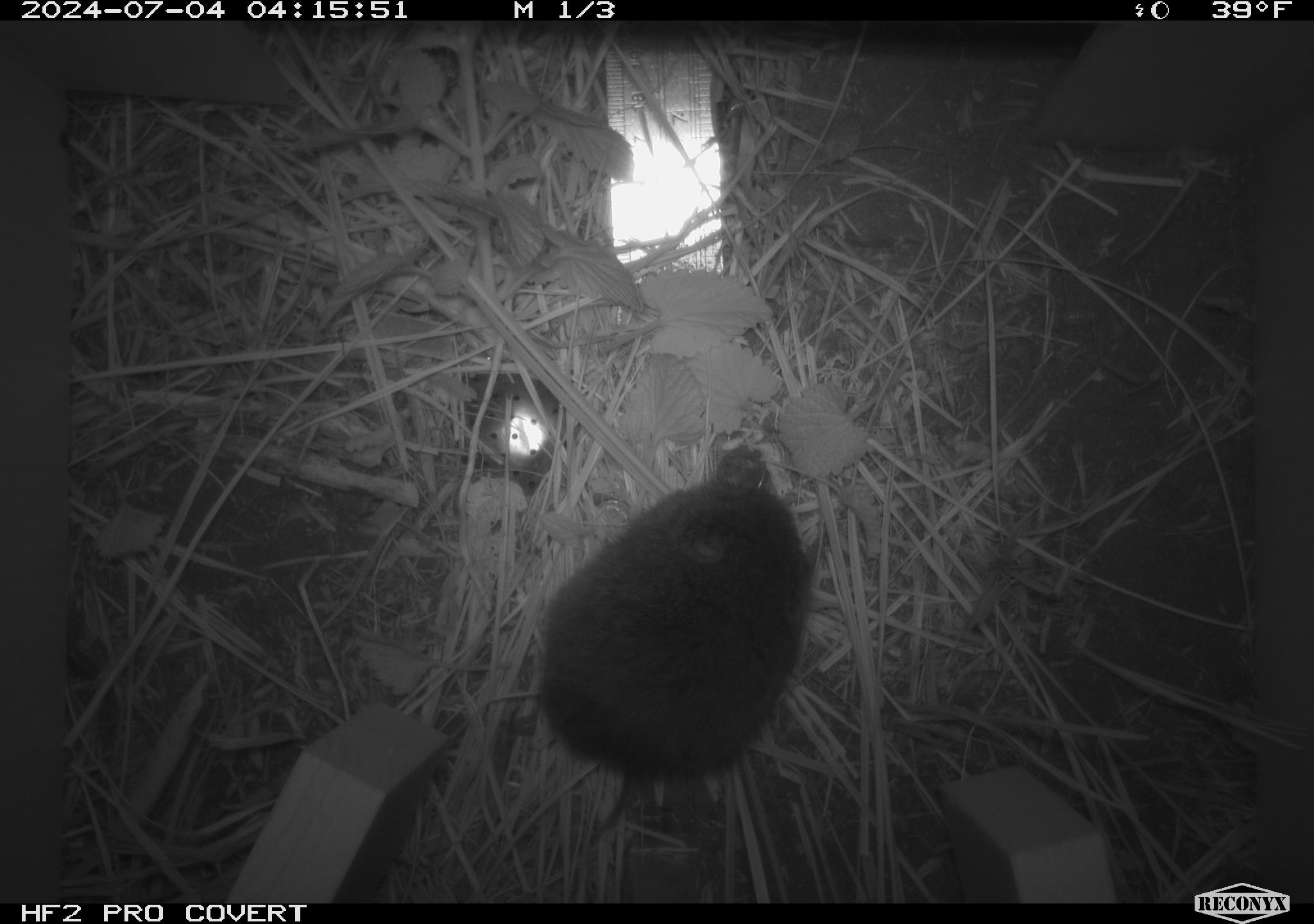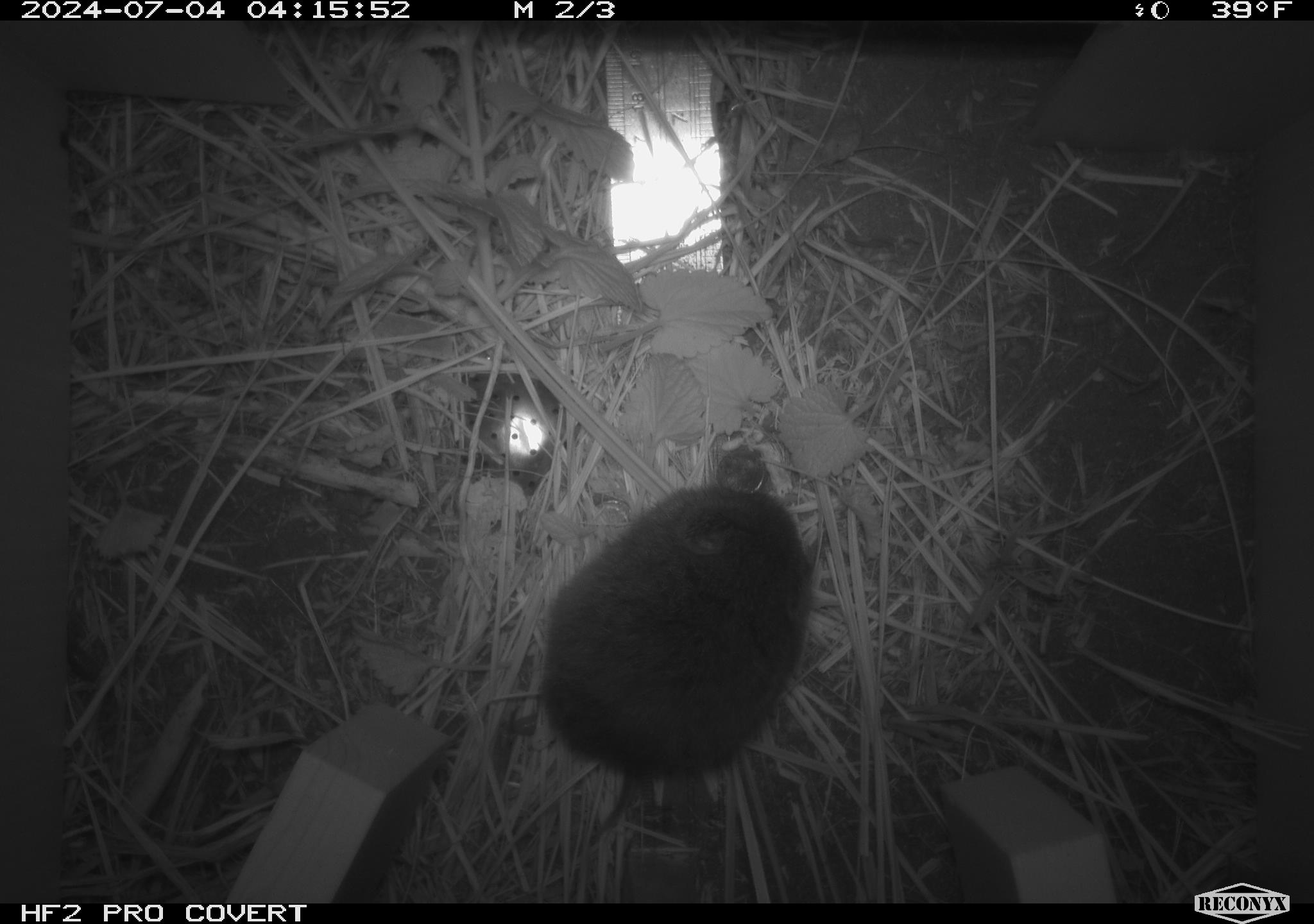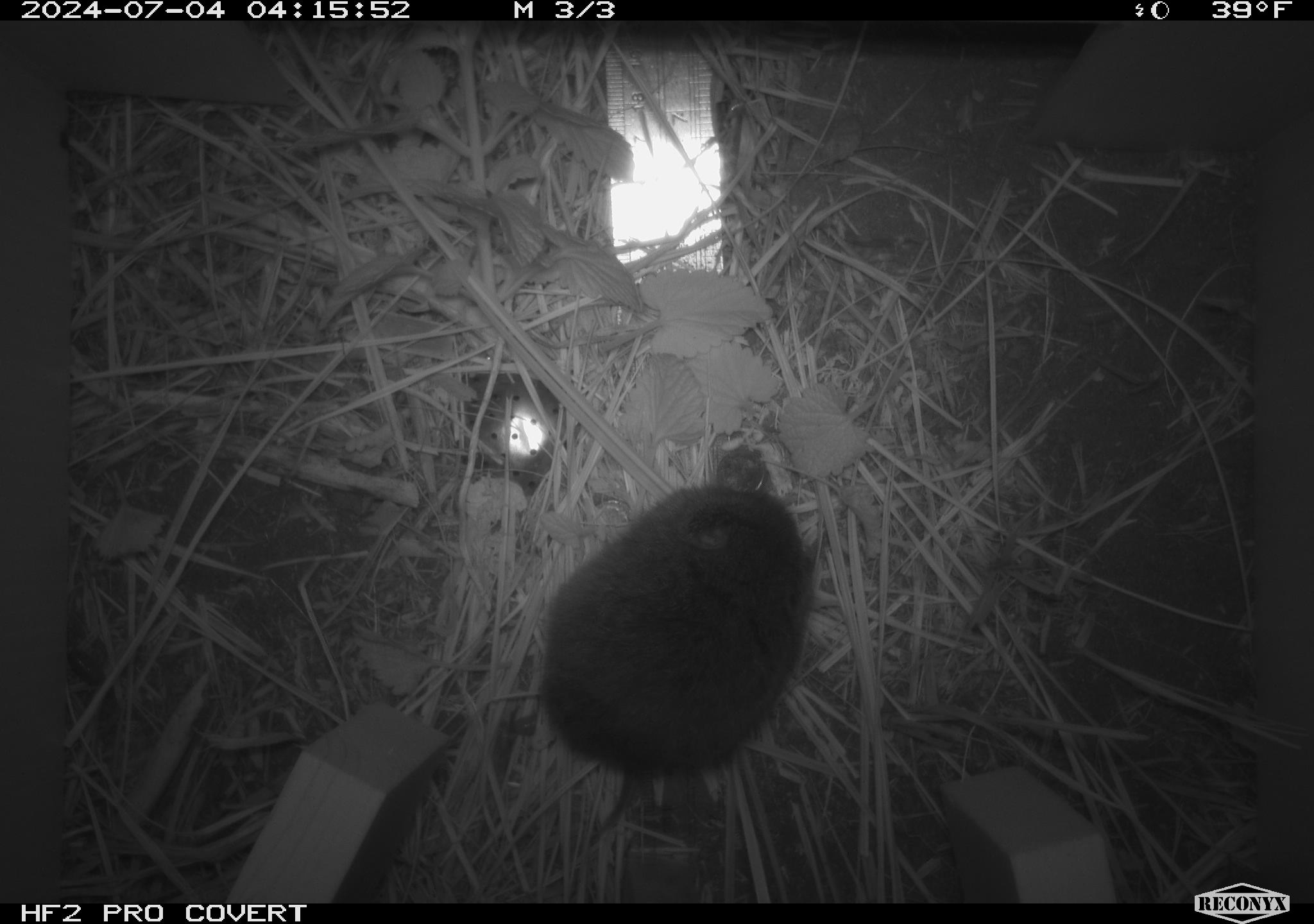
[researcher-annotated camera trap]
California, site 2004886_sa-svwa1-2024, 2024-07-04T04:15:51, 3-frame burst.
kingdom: Animalia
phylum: Chordata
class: Mammalia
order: Rodentia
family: Cricetidae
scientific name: Arvicolinae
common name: voles, lemmings, and muskrats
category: arvicolinae subfamily